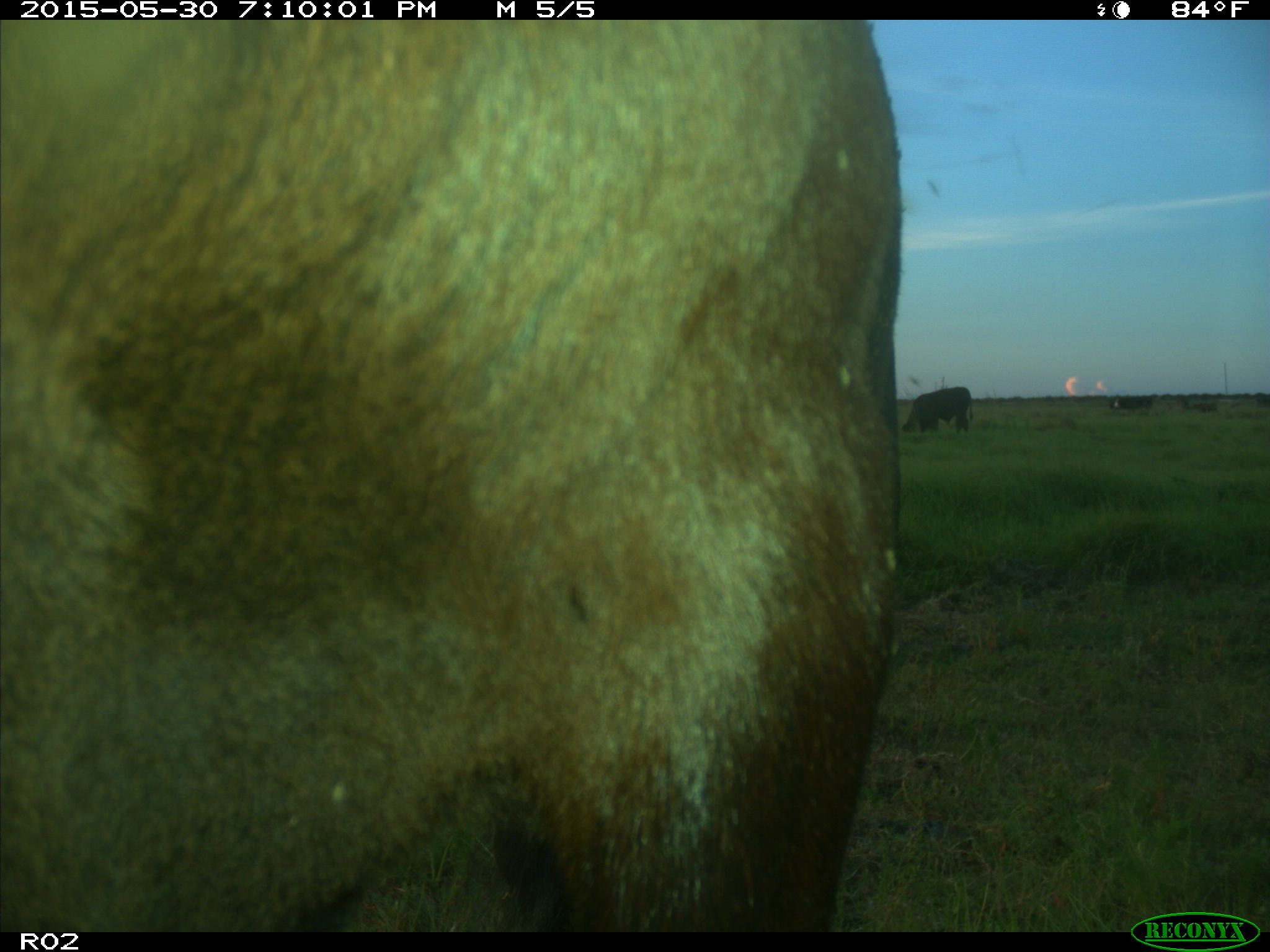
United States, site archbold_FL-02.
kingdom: Animalia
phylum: Chordata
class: Mammalia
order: Artiodactyla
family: Bovidae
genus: Bos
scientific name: Bos taurus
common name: domestic cow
Bos taurus (domestic cow).